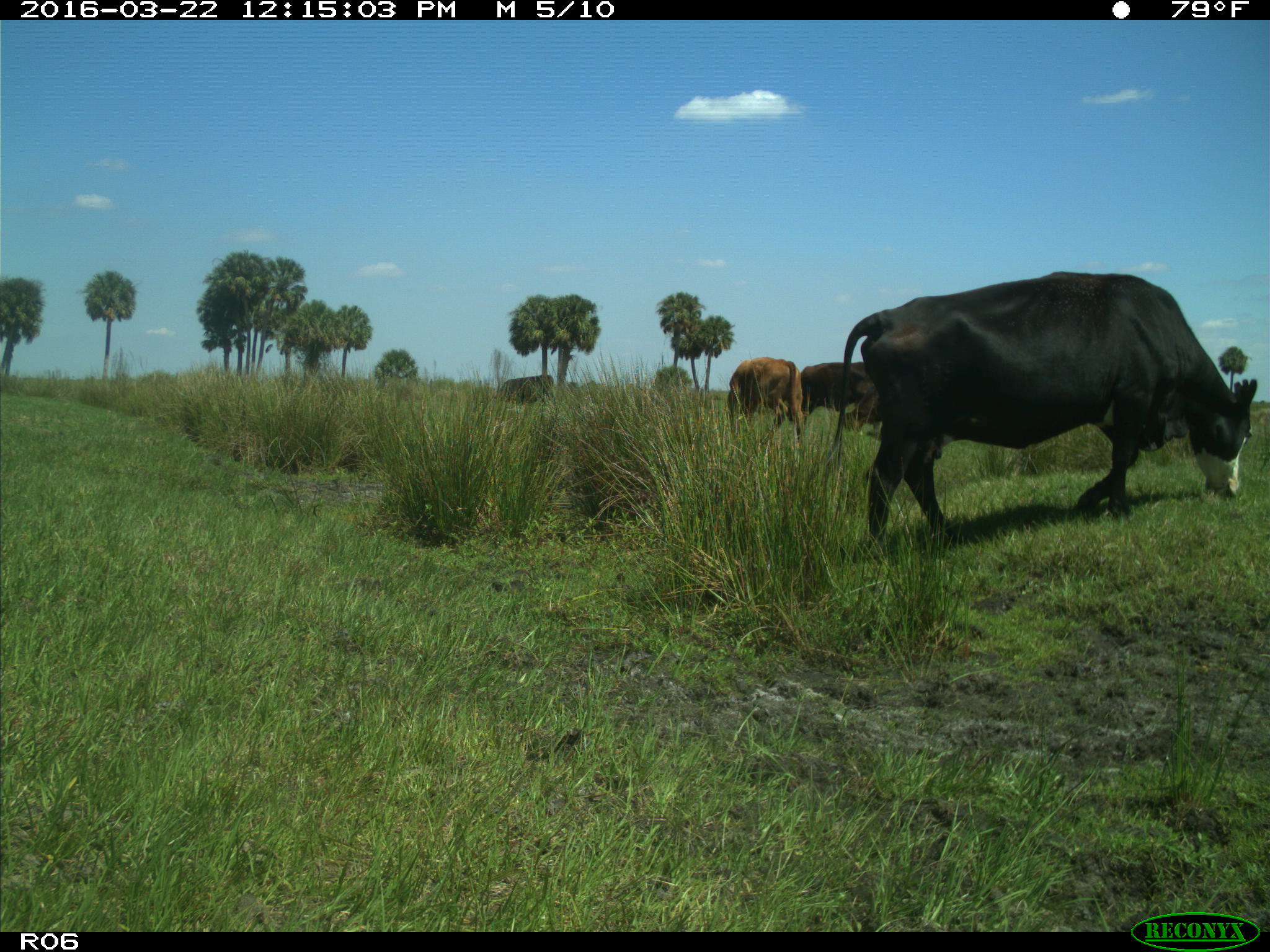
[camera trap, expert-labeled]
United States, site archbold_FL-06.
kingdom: Animalia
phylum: Chordata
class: Mammalia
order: Artiodactyla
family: Bovidae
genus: Bos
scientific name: Bos taurus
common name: domestic cow